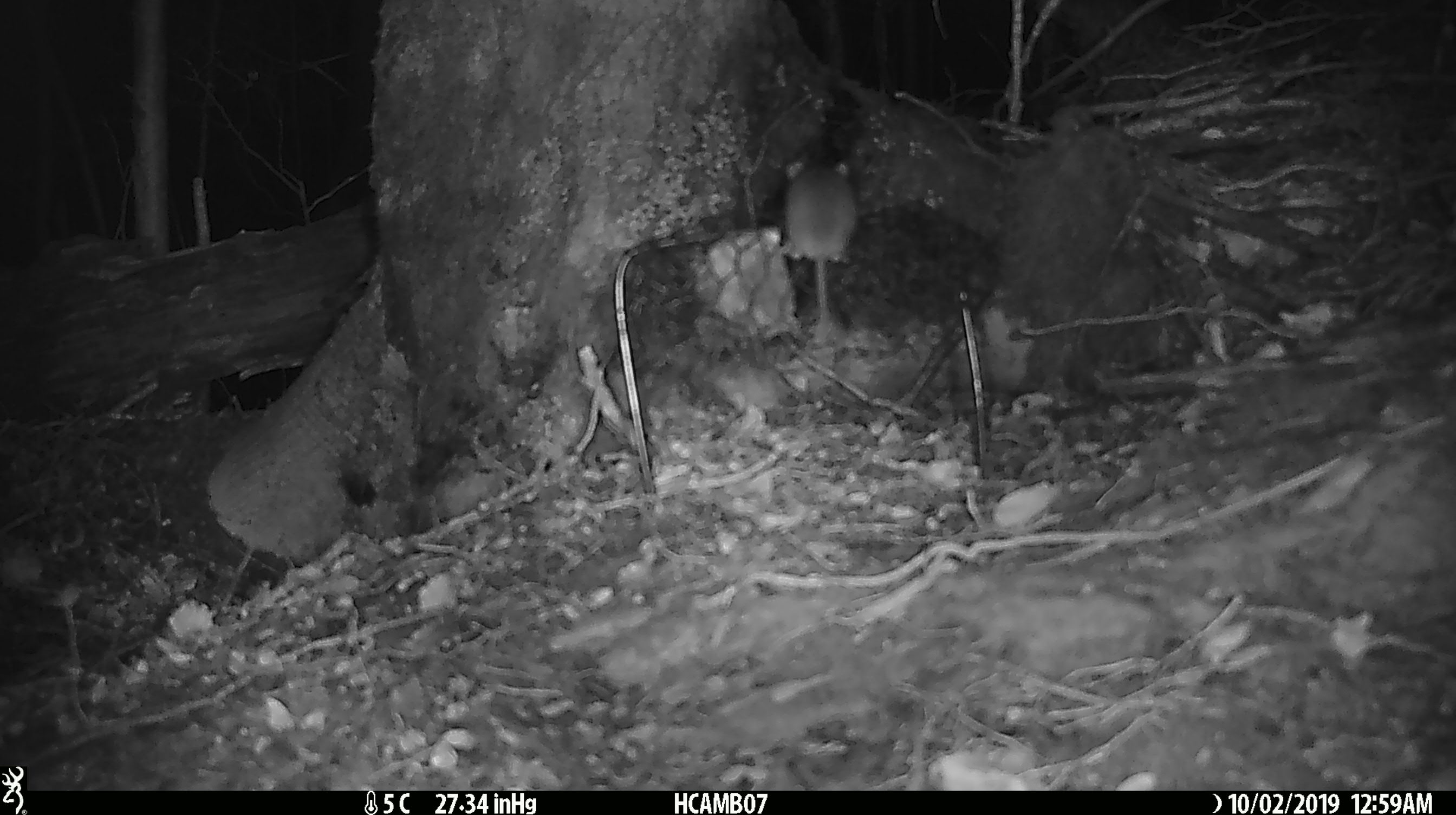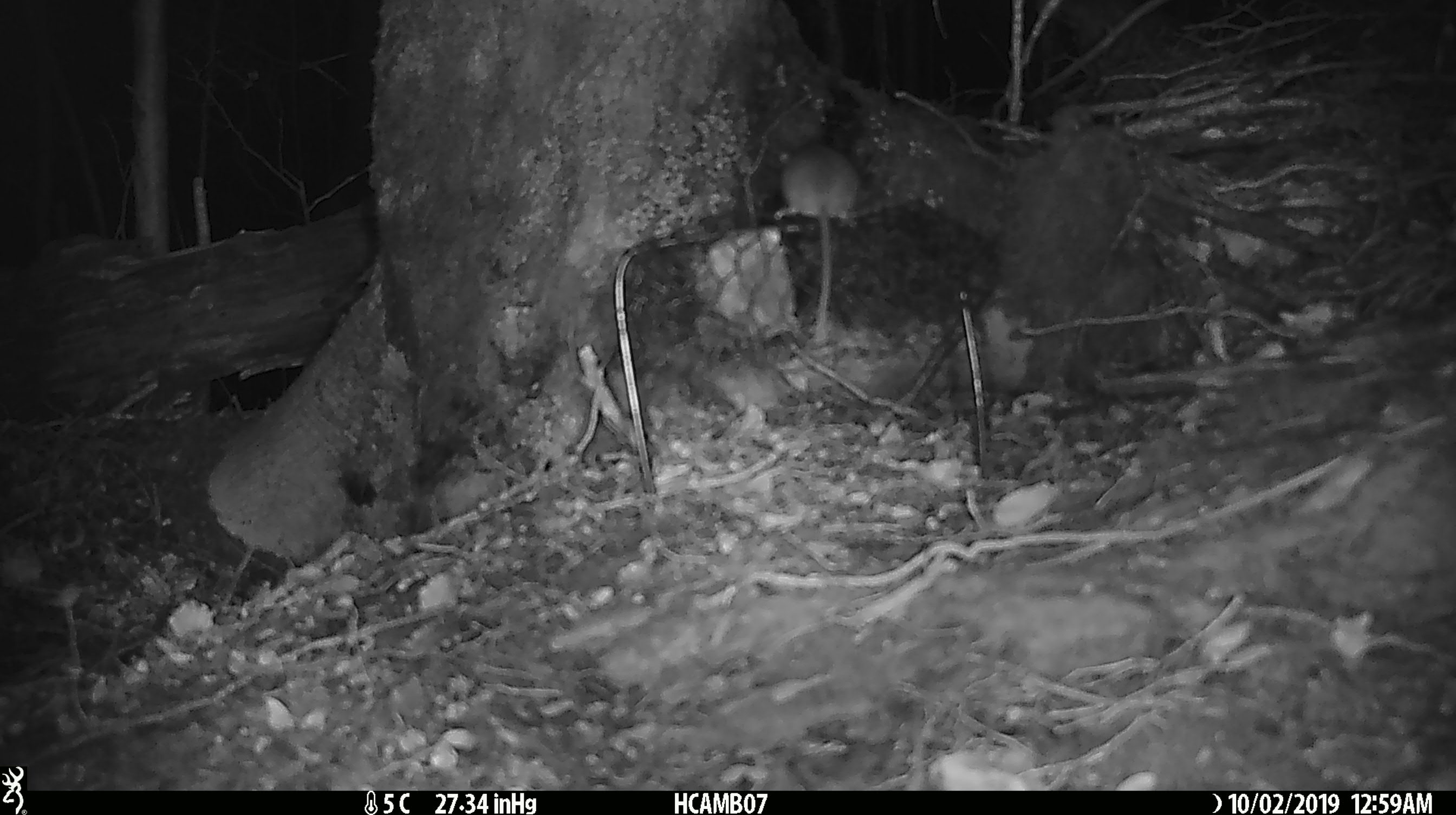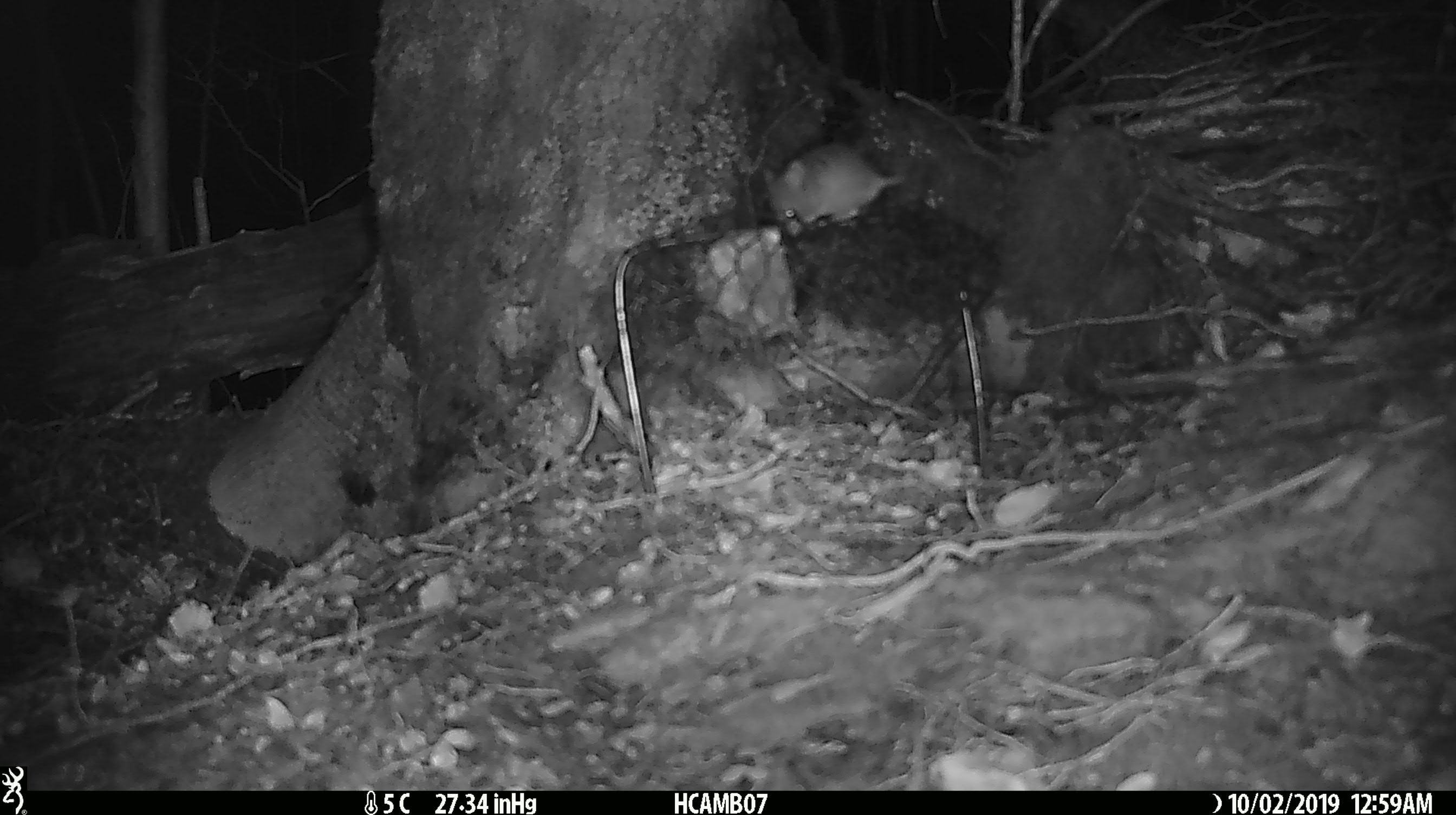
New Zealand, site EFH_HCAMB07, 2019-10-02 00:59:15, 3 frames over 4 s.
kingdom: Animalia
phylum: Chordata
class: Mammalia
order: Rodentia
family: Muridae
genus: Mus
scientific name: Mus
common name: mouse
Mouse (Mus).